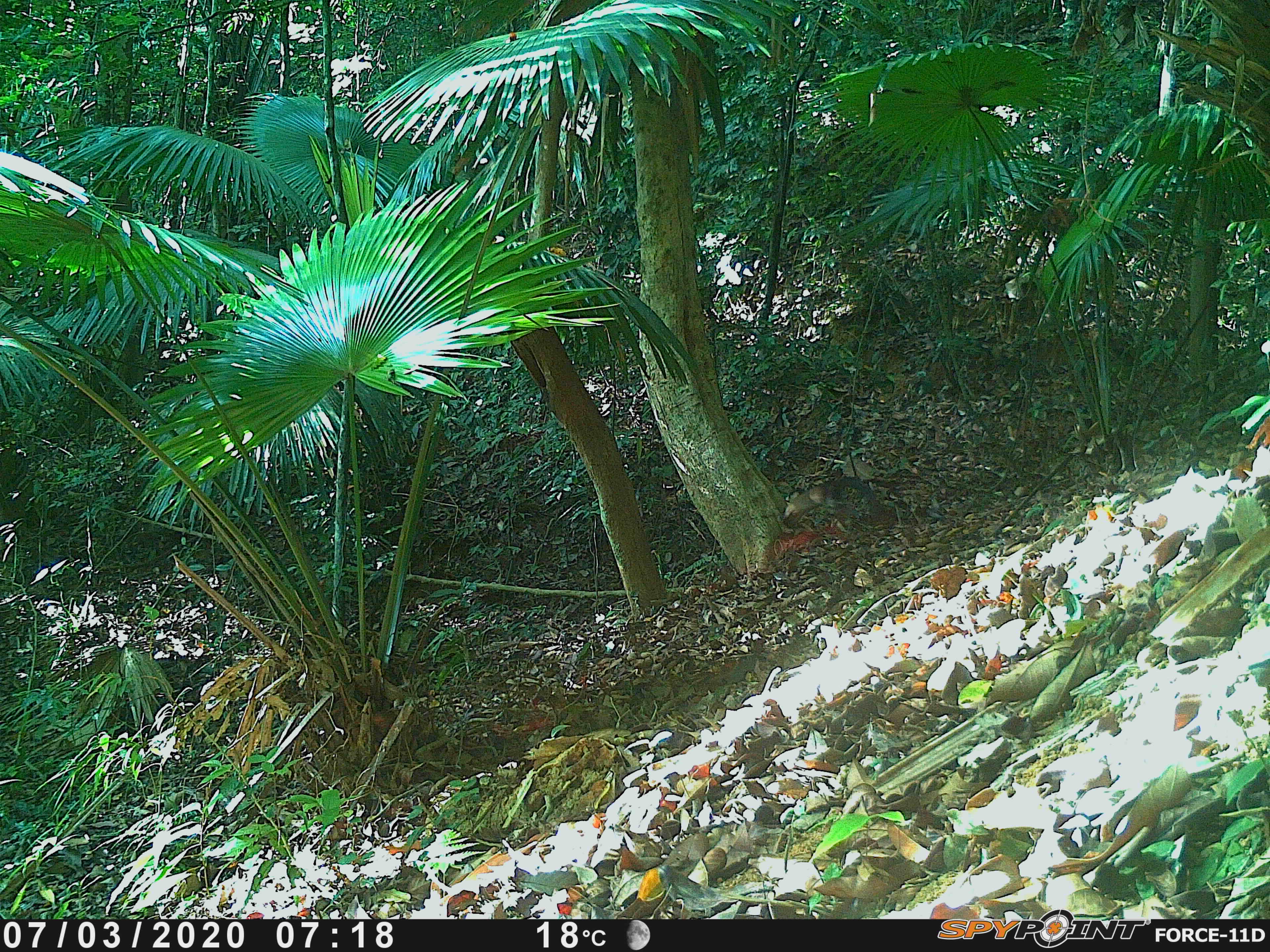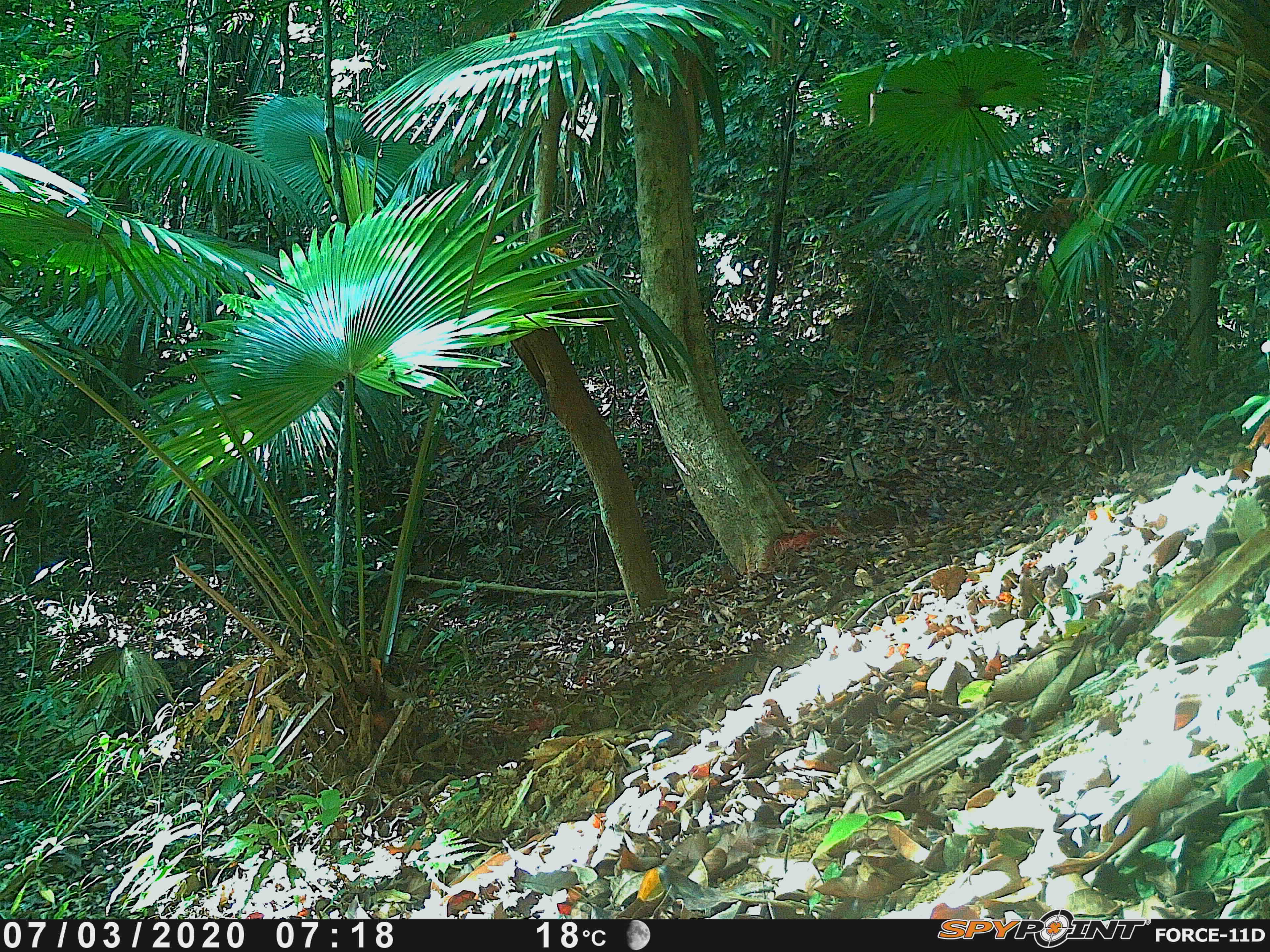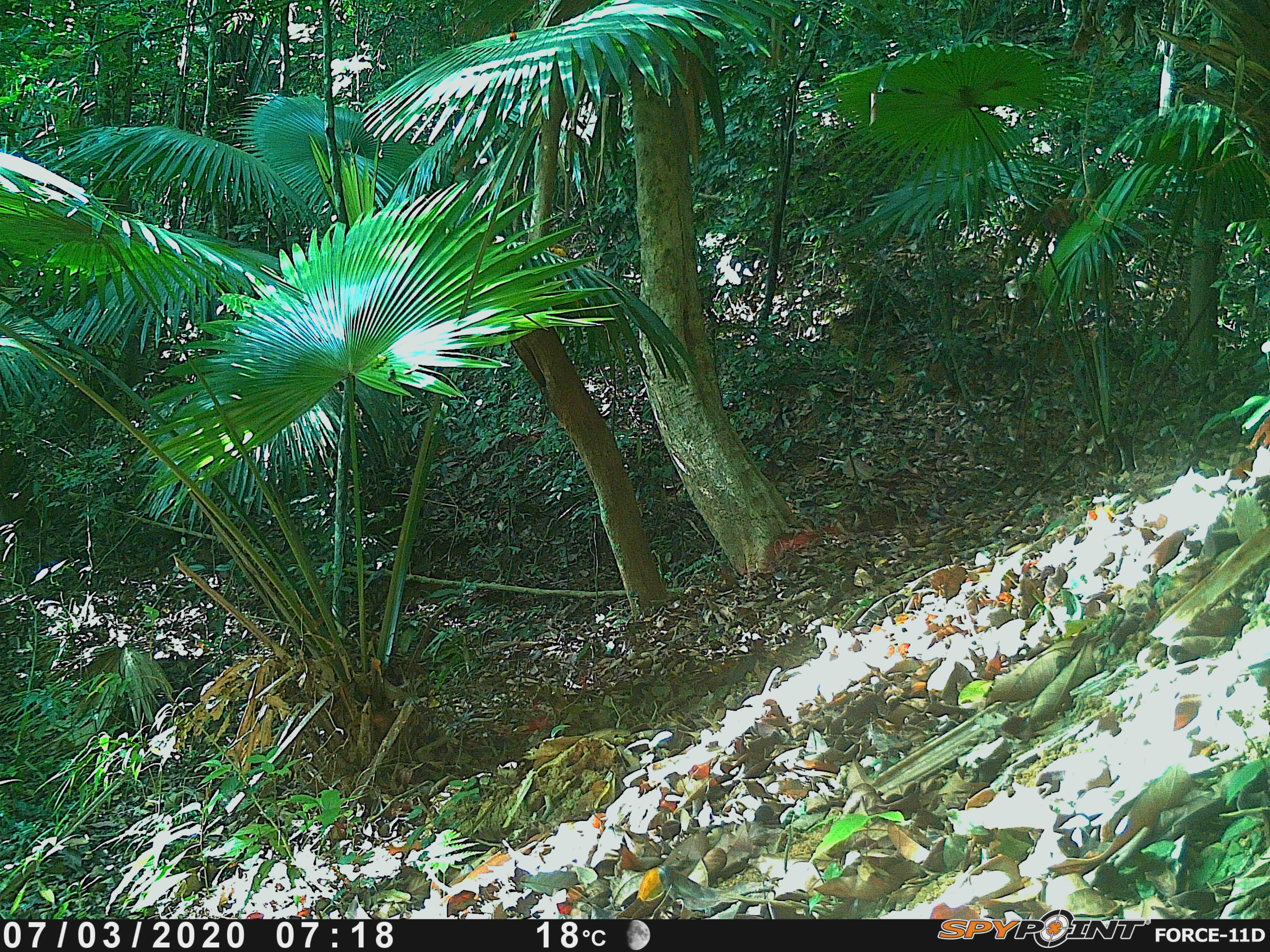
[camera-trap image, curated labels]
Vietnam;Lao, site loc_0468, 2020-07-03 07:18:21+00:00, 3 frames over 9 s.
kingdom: Animalia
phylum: Chordata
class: Mammalia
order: Carnivora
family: Mustelidae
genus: Martes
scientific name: Martes flavigula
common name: yellow-throated marten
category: yellow throated marten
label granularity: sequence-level